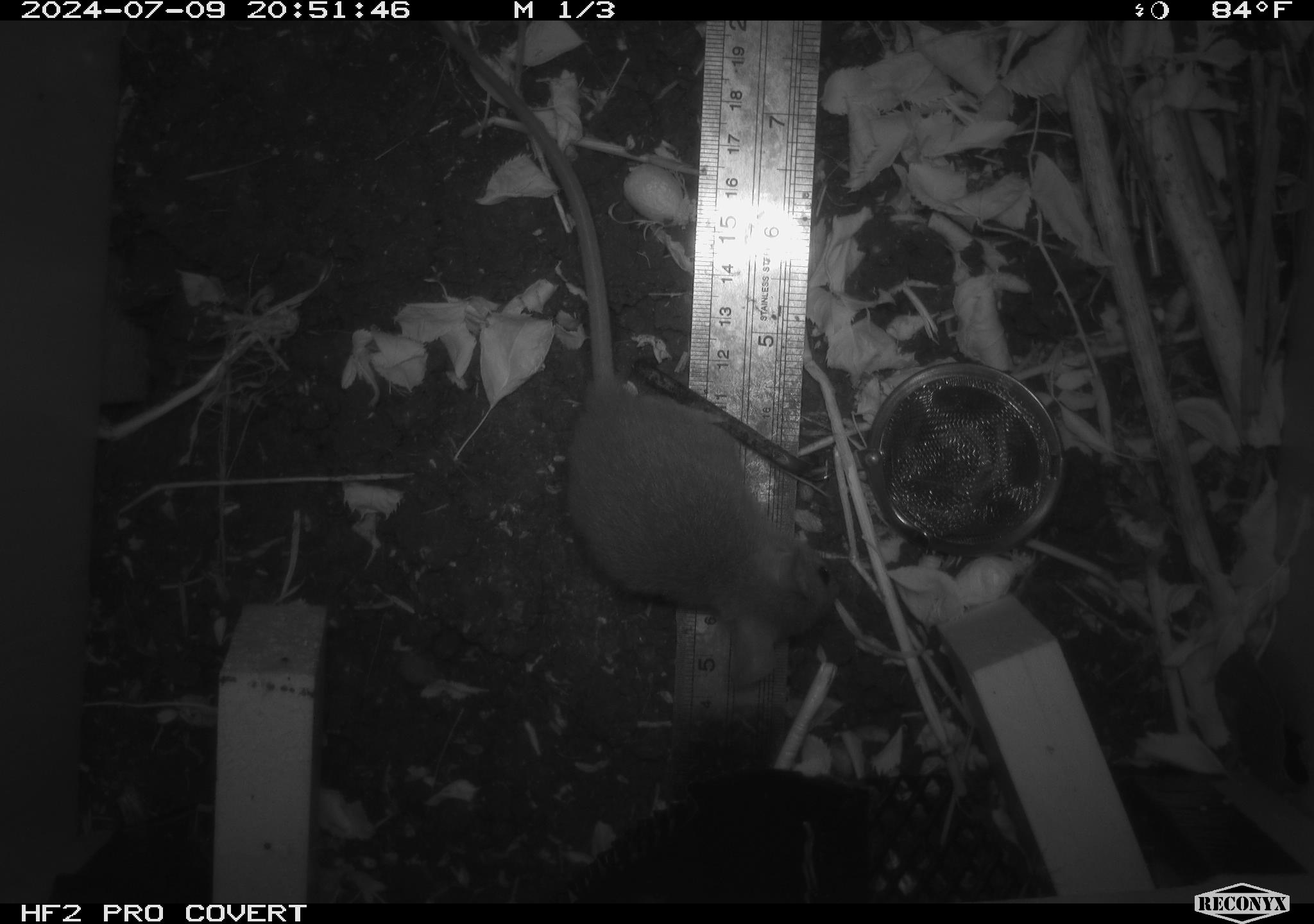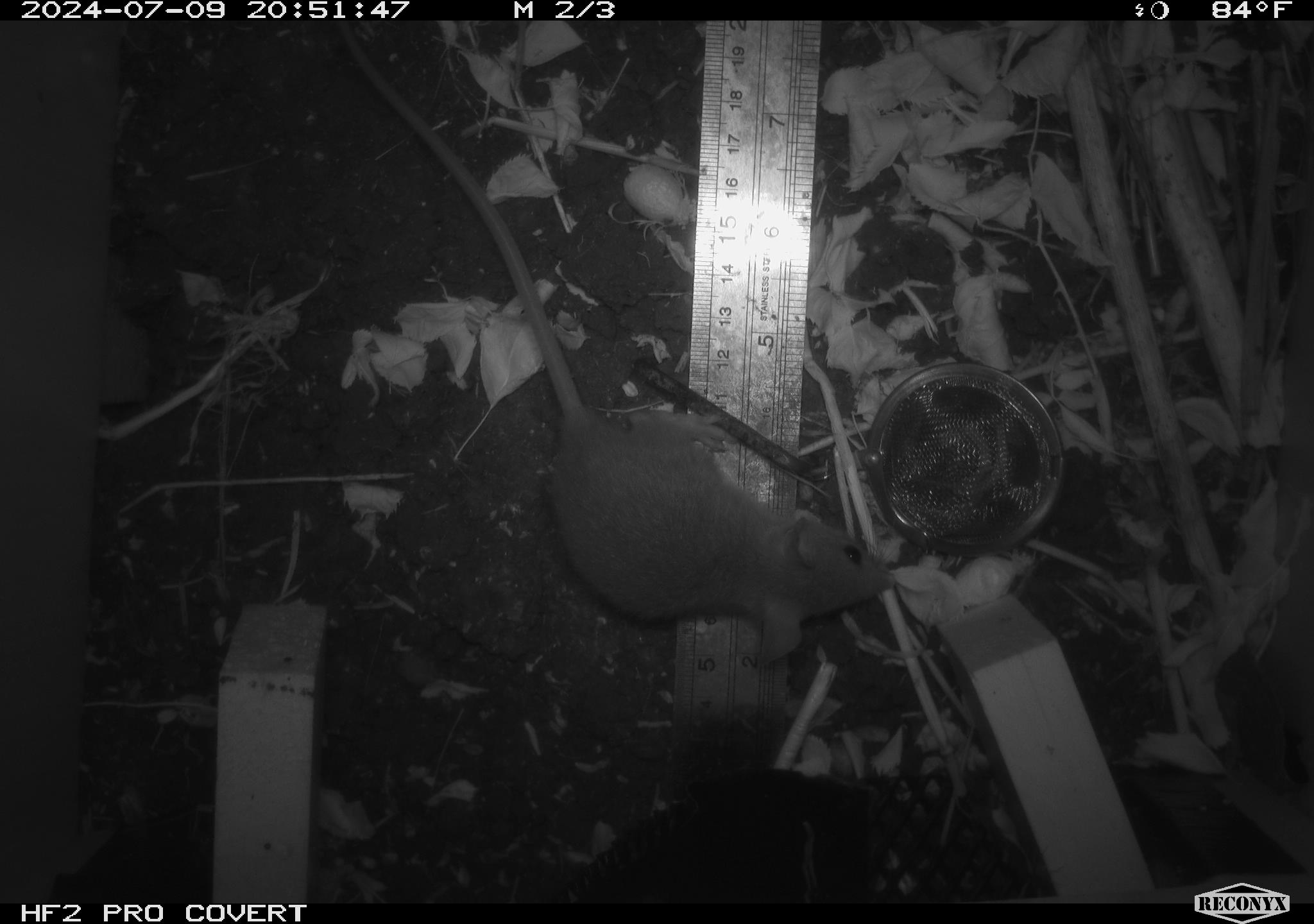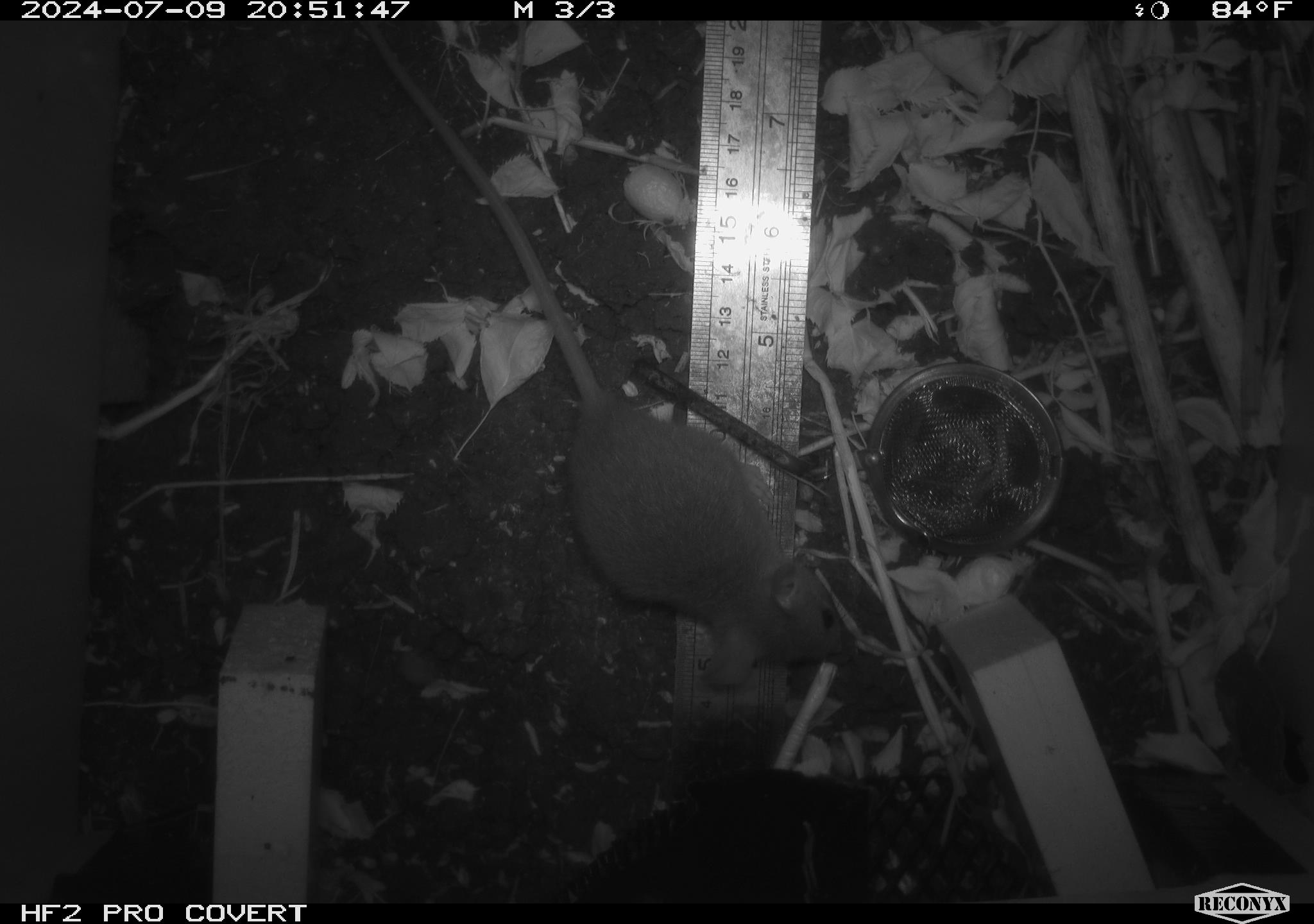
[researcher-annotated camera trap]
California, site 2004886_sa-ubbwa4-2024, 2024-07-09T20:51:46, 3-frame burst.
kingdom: Animalia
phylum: Chordata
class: Mammalia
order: Rodentia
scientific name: Rodentia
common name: woodrat or rat or mouse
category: woodrat or rat or mouse species